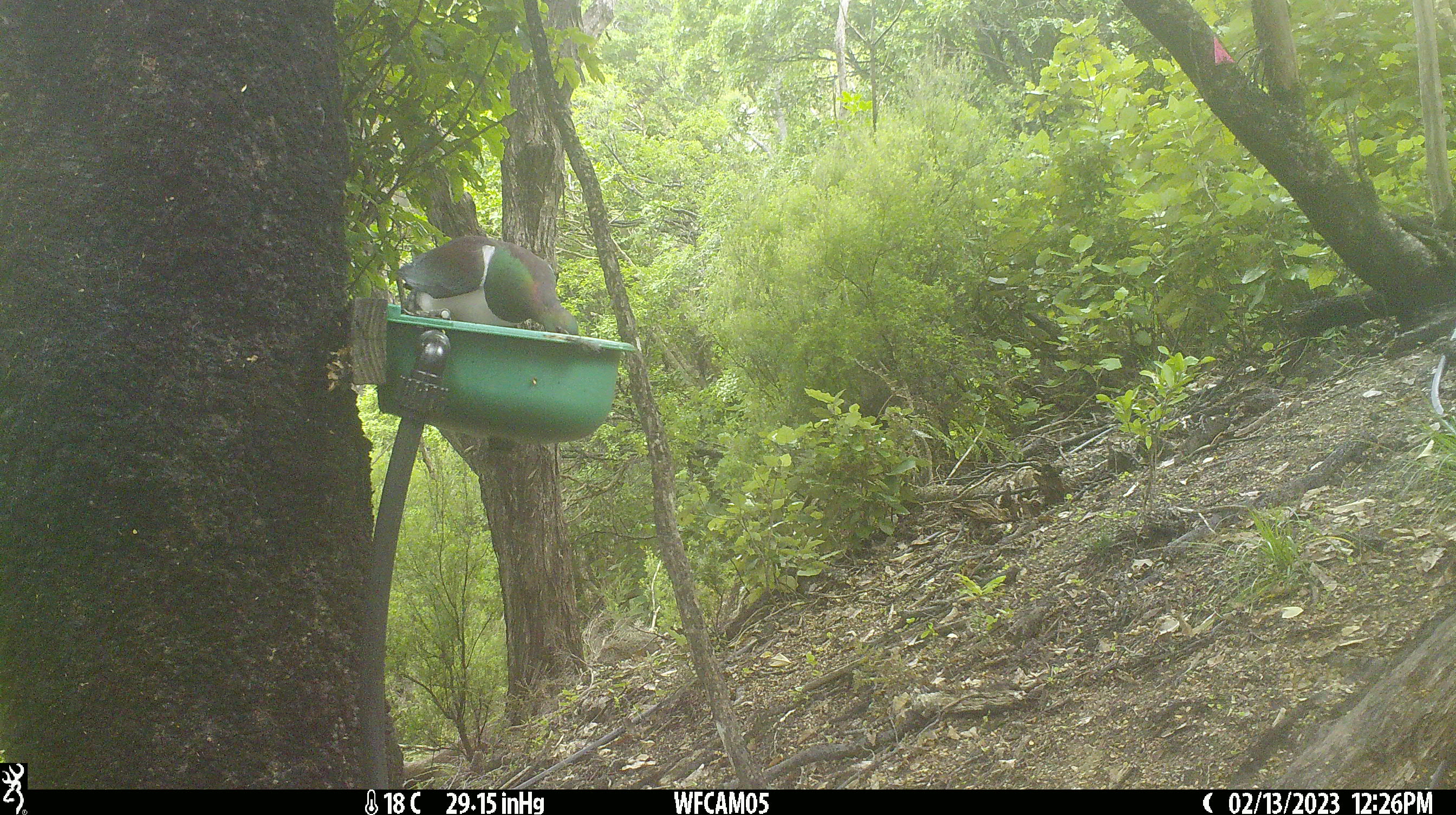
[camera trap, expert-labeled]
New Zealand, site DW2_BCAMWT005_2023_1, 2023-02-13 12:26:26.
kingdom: Animalia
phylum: Chordata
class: Aves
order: Columbiformes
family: Columbidae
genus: Hemiphaga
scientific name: Hemiphaga novaeseelandiae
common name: new zealand pigeon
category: kereru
Kereru (new zealand pigeon) (Hemiphaga novaeseelandiae).